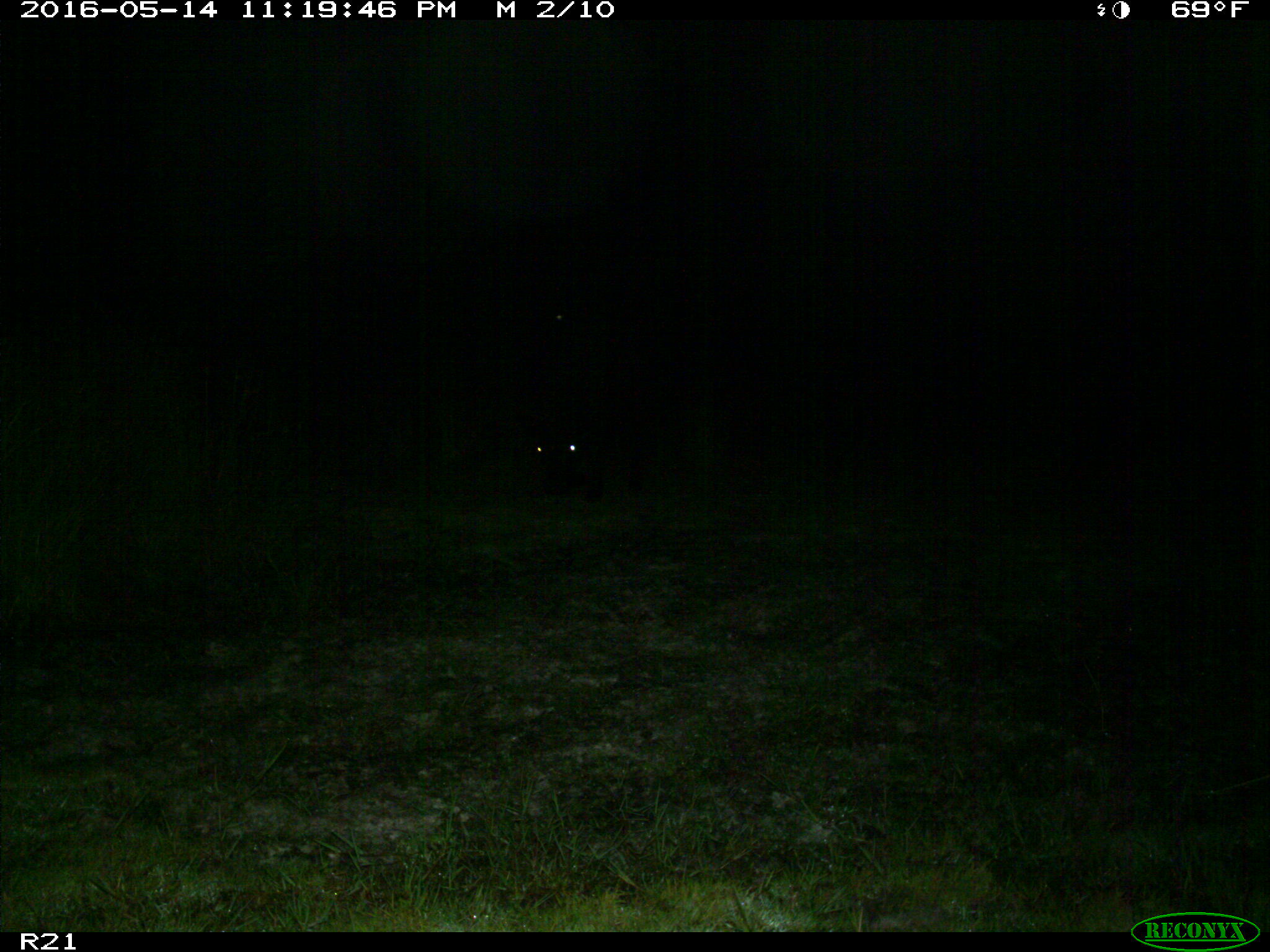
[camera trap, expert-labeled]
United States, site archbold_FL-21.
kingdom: Animalia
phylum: Chordata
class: Mammalia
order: Artiodactyla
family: Bovidae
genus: Bos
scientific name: Bos taurus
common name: domestic cow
Bos taurus (domestic cow).